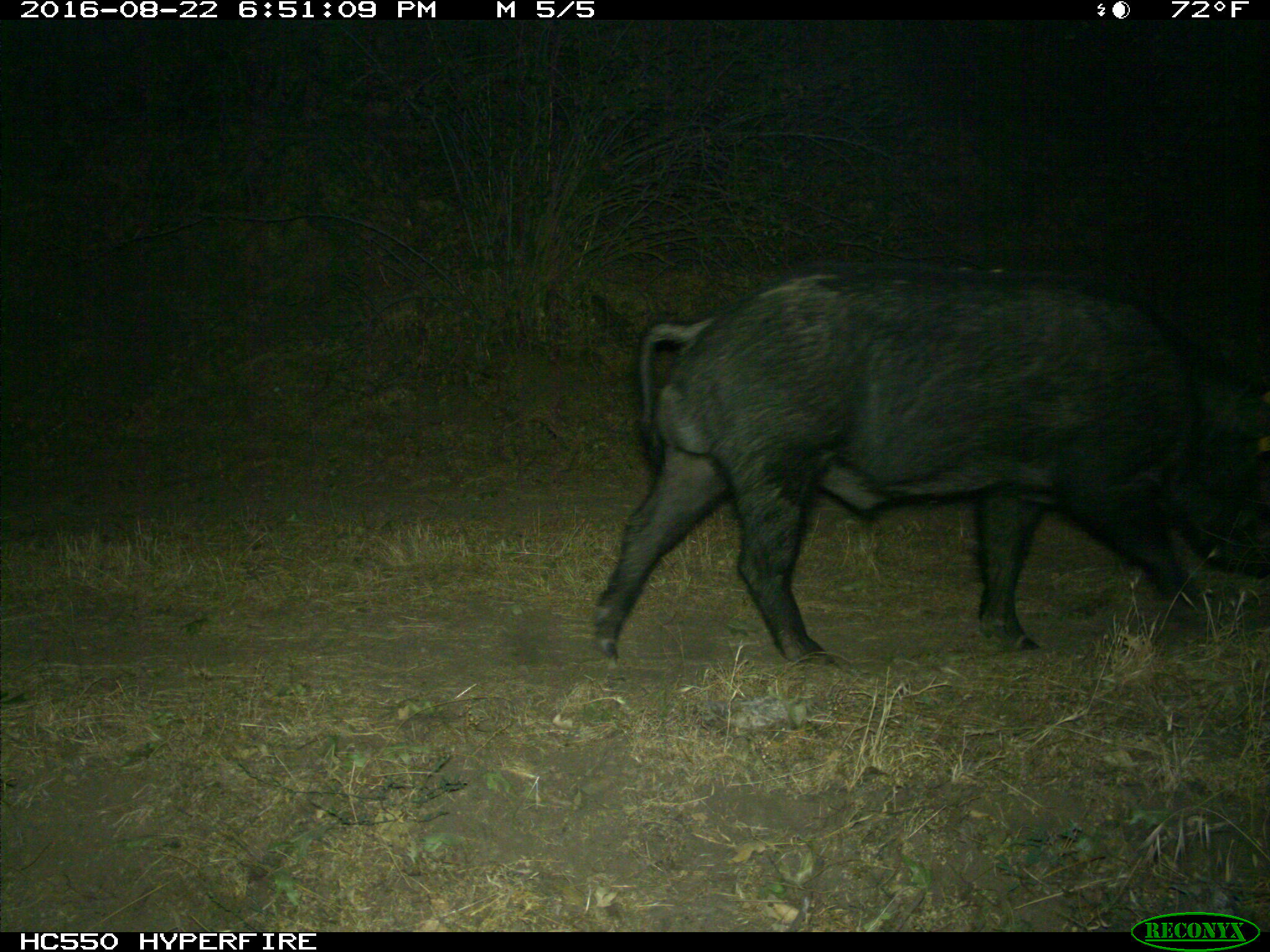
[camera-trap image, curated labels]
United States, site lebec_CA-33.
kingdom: Animalia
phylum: Chordata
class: Mammalia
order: Artiodactyla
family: Suidae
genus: Sus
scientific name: Sus scrofa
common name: wild boar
Sus scrofa (wild boar).